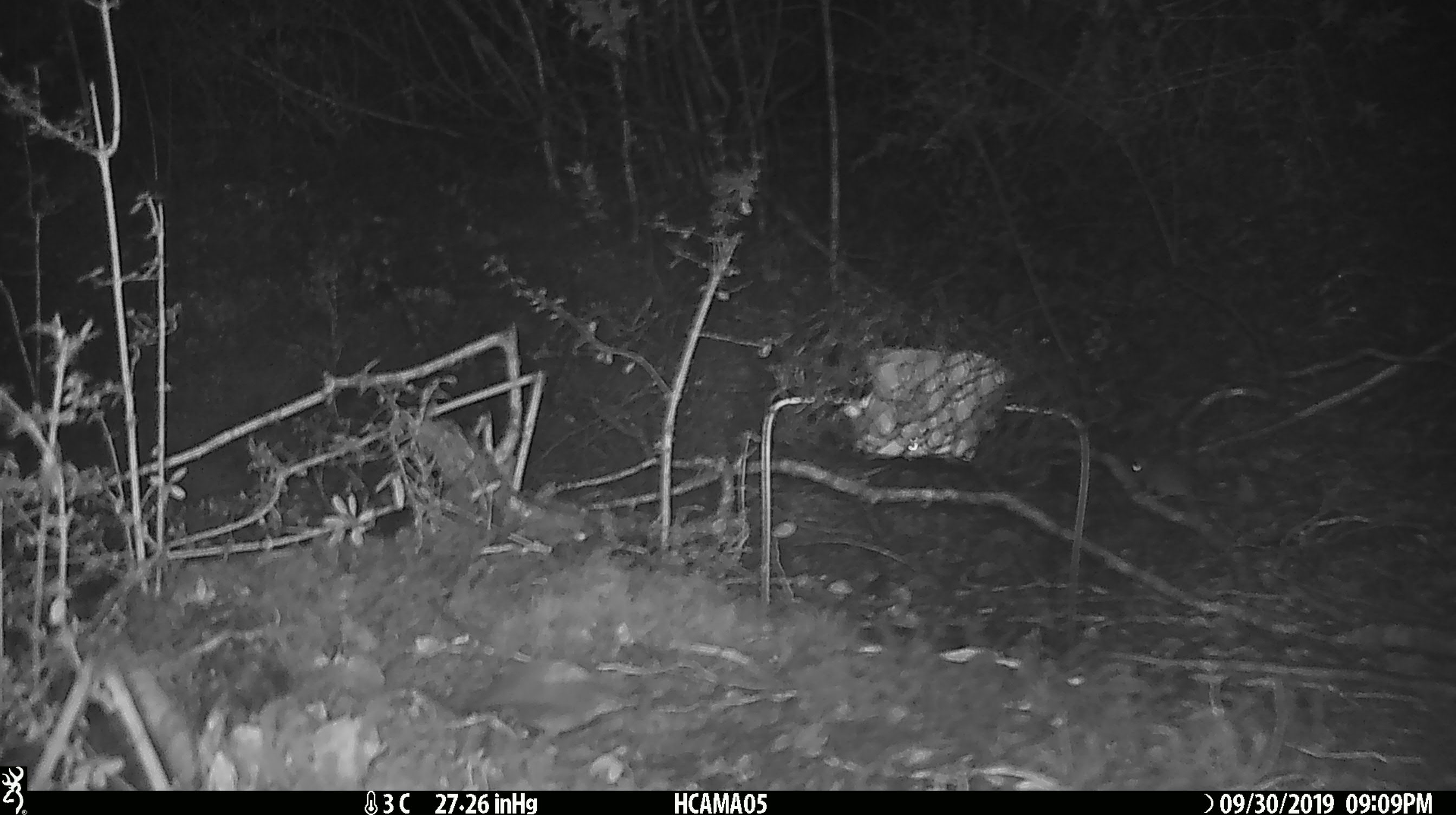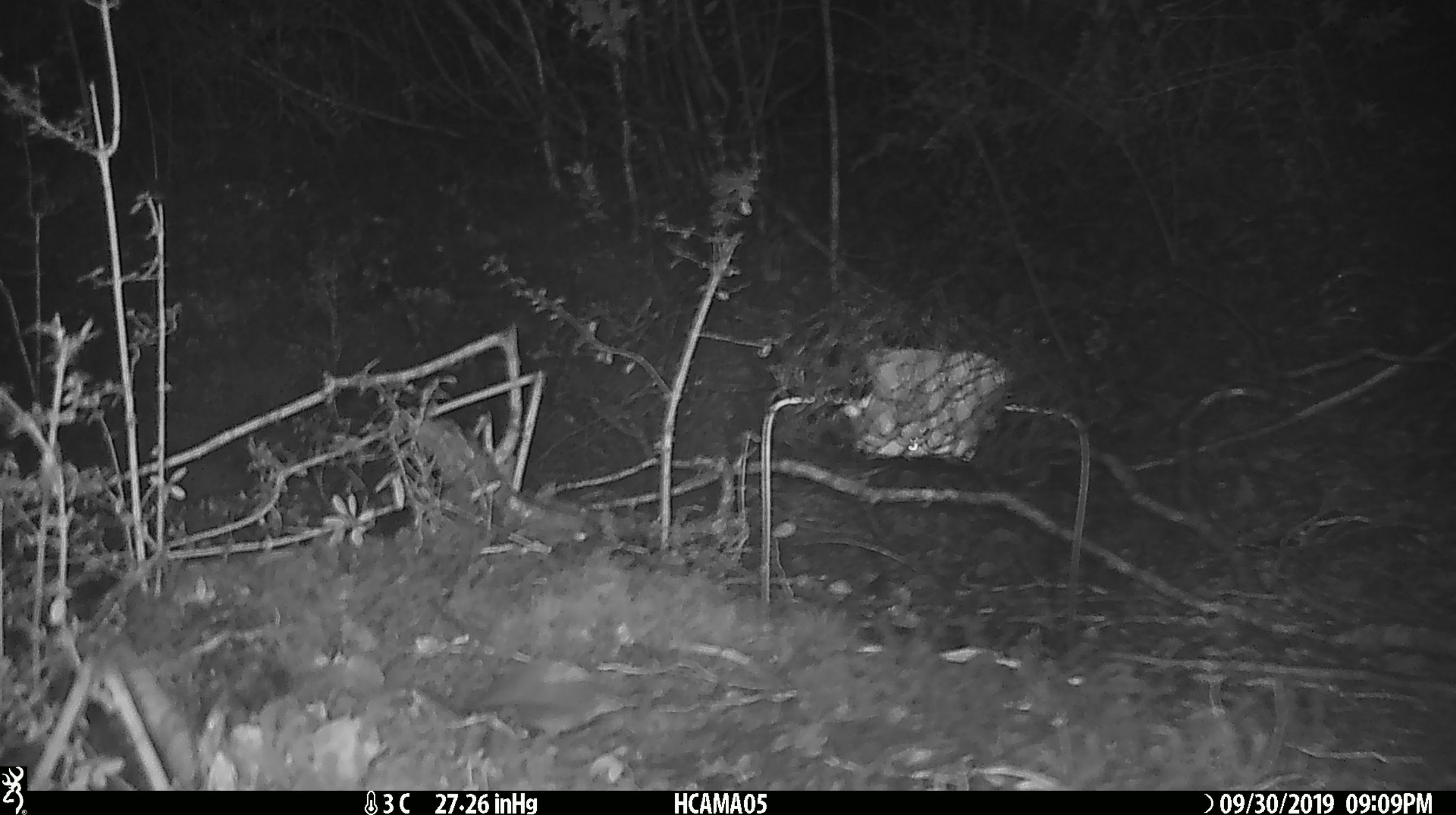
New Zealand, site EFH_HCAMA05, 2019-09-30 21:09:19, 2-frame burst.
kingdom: Animalia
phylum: Chordata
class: Mammalia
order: Rodentia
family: Muridae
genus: Mus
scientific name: Mus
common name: mouse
Mouse (Mus).